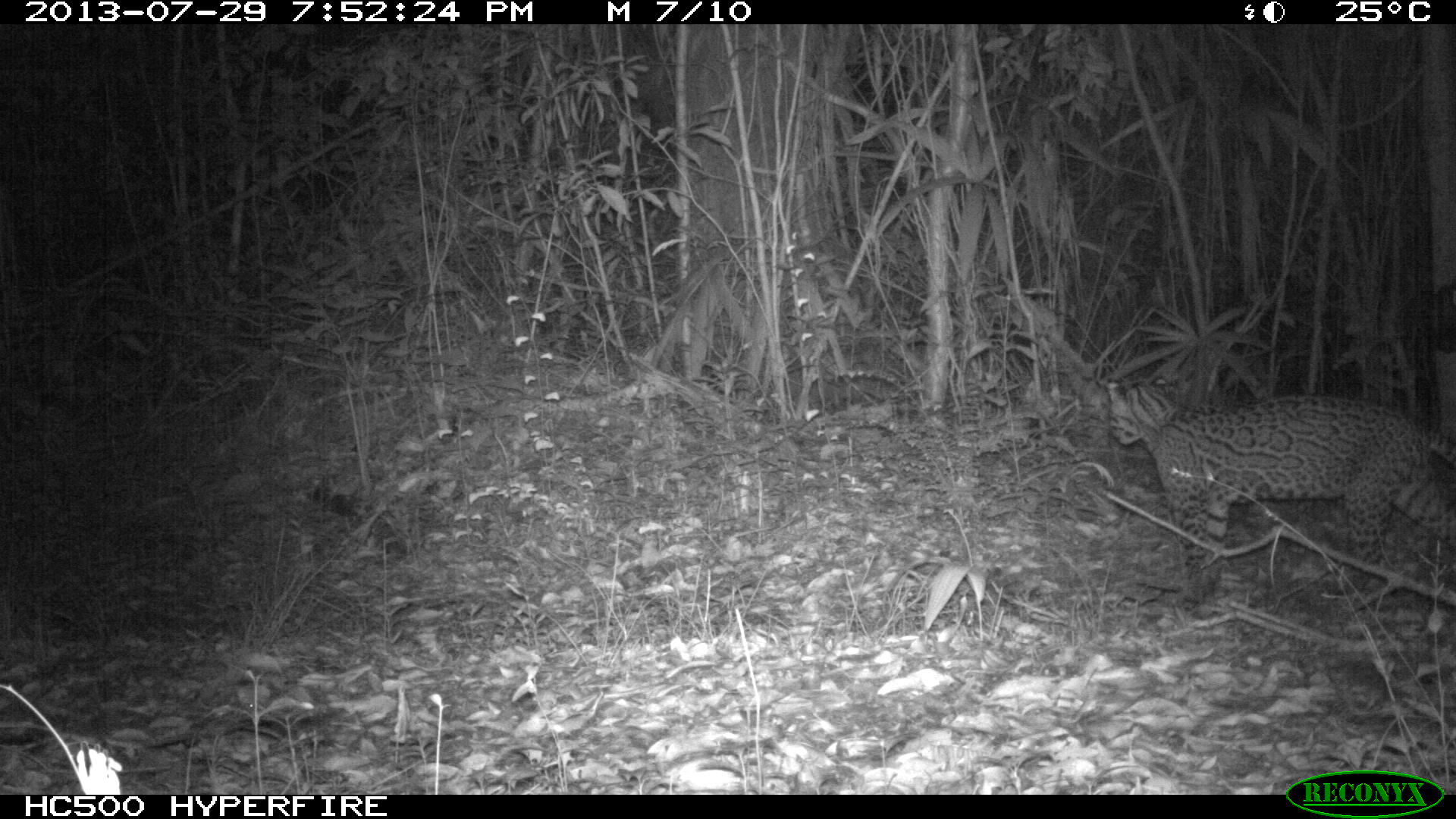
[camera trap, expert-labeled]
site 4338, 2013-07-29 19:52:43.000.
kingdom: Animalia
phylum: Chordata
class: Mammalia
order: Carnivora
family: Felidae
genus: Leopardus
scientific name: Leopardus pardalis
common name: ocelot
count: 1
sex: female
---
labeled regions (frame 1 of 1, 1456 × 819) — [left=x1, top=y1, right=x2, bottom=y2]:
leopardus pardalis: [left=1103, top=371, right=1456, bottom=616]